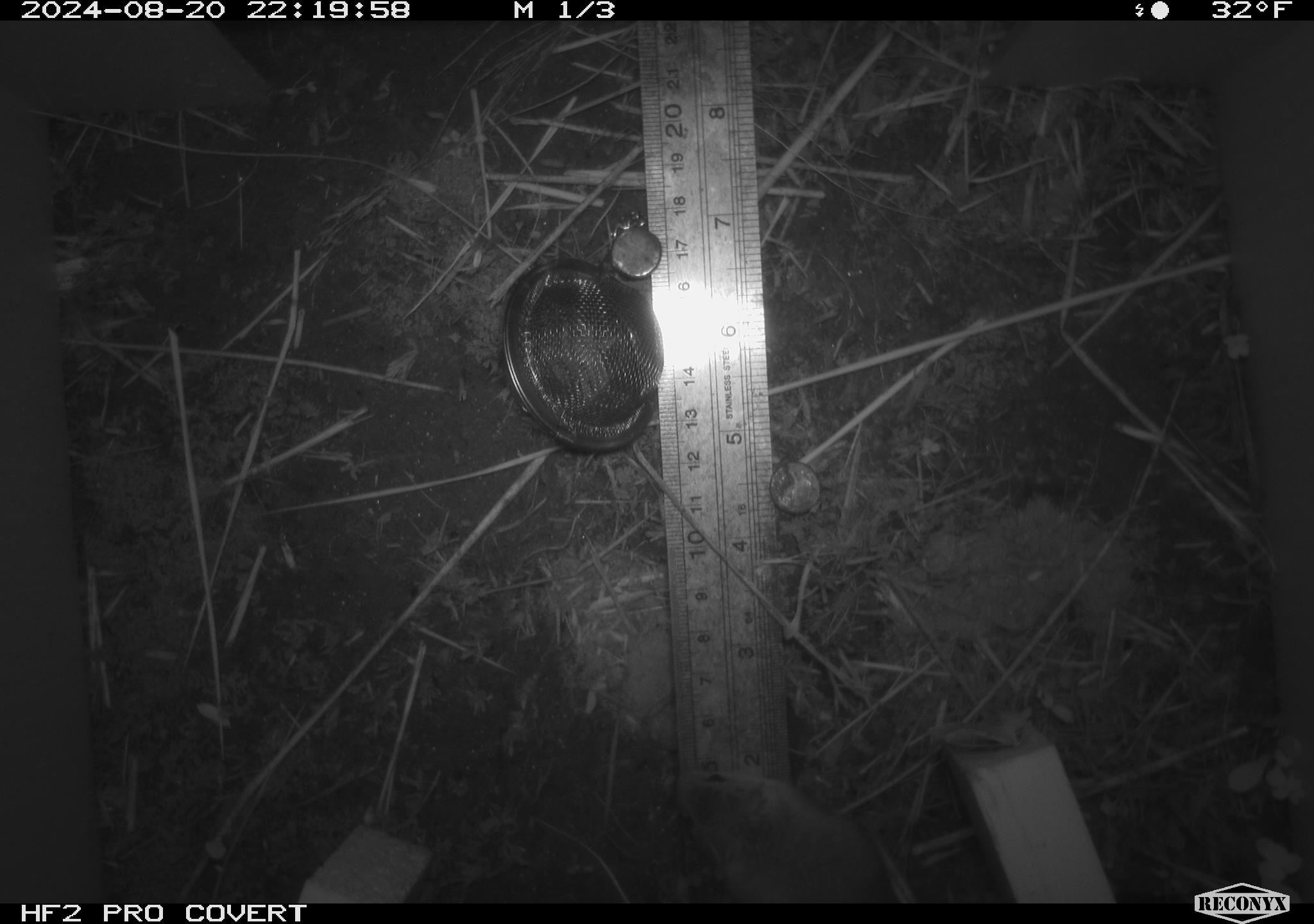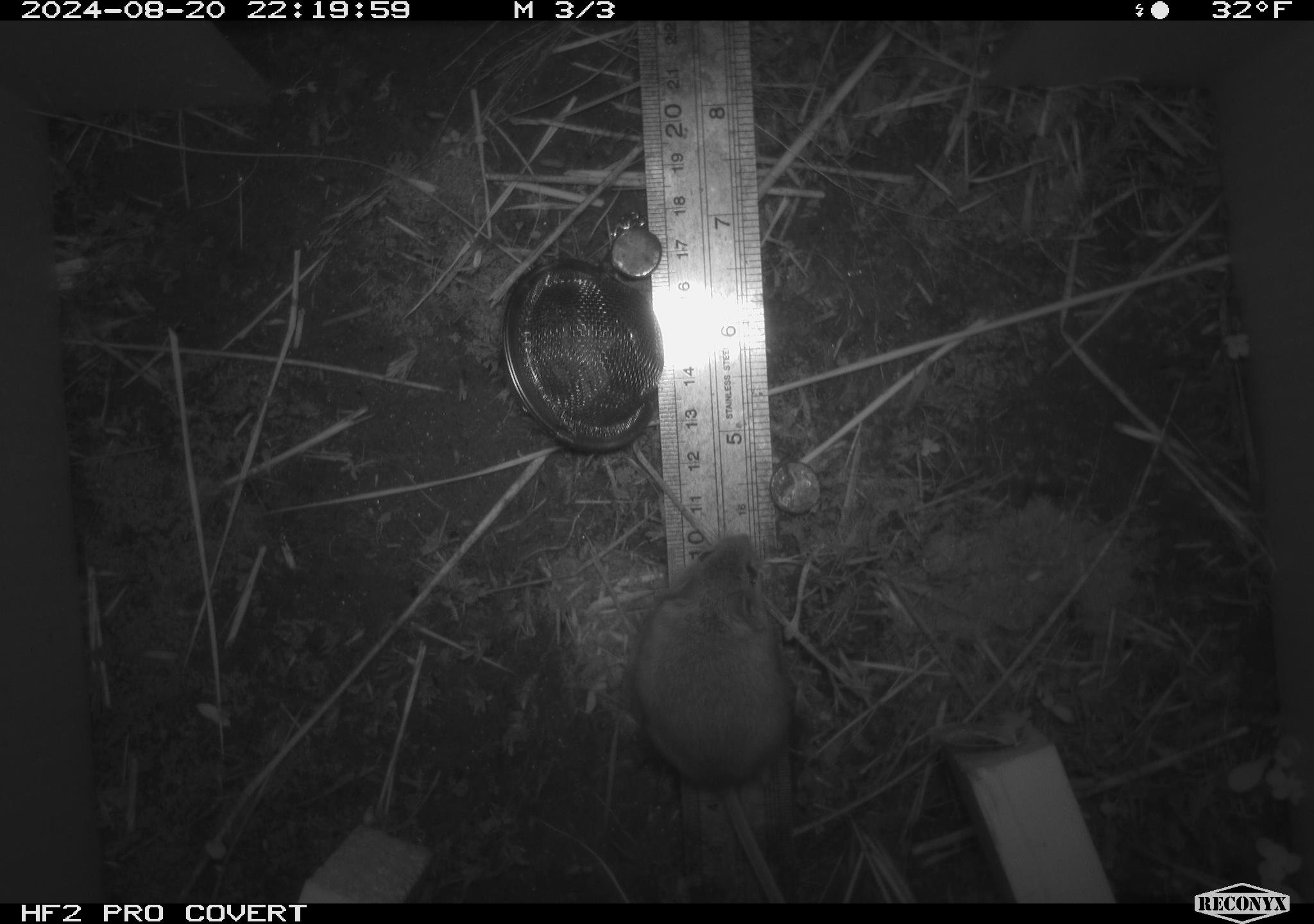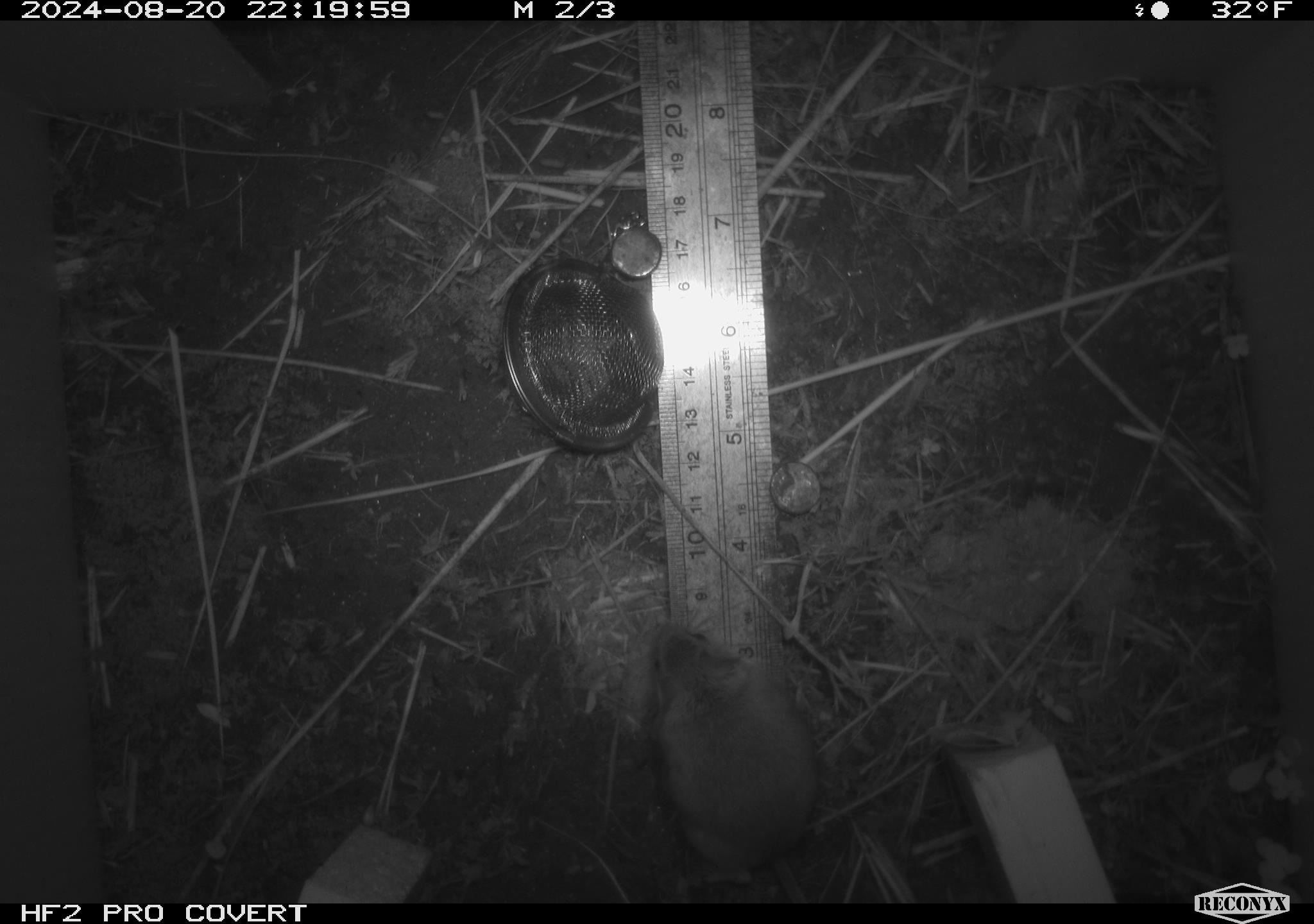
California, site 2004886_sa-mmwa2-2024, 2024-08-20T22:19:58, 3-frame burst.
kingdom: Animalia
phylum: Chordata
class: Mammalia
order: Rodentia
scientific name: Rodentia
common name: mouse species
Mouse species (Rodentia).